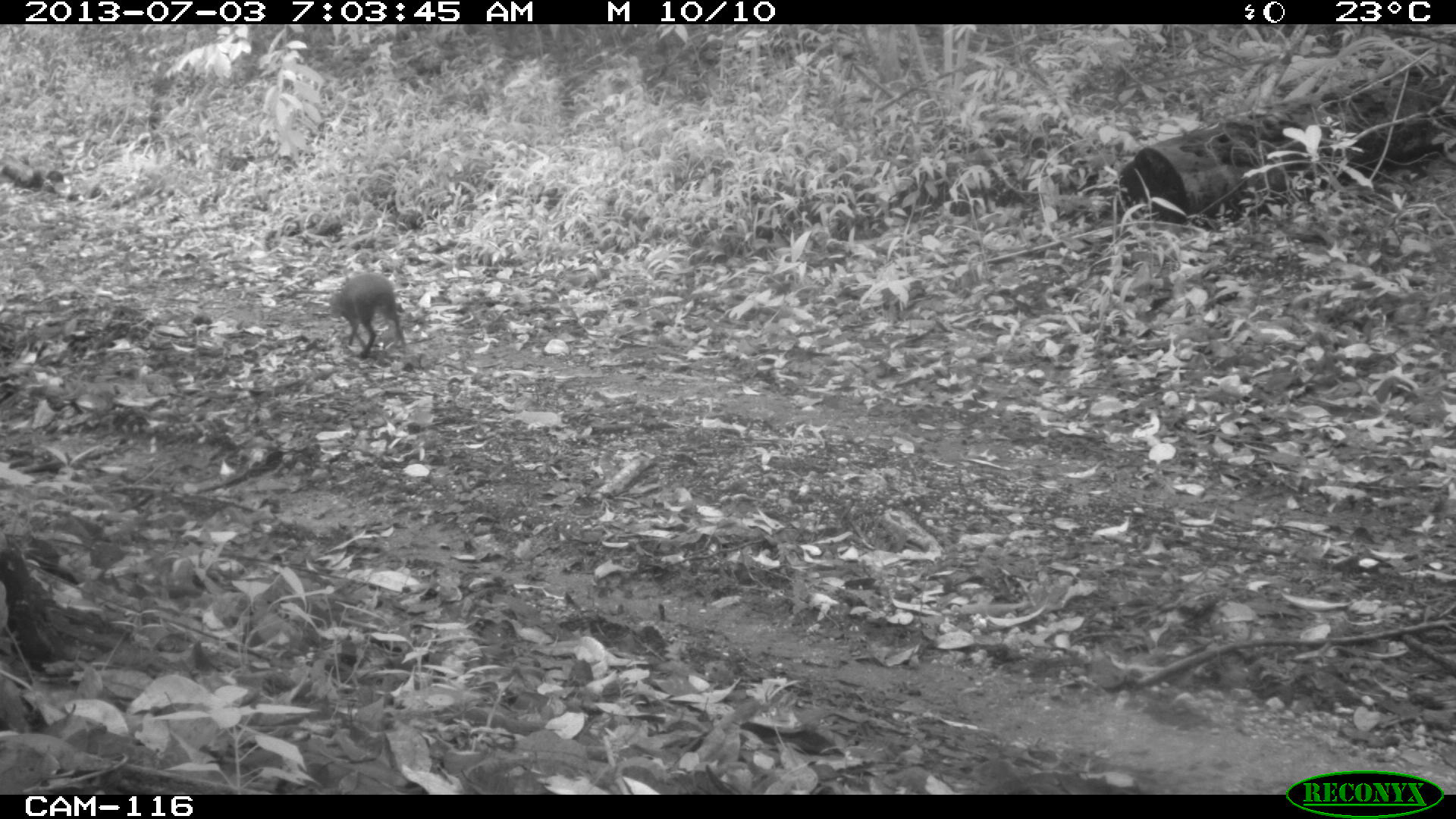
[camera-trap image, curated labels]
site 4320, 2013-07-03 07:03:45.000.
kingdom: Animalia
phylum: Chordata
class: Mammalia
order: Rodentia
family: Dasyproctidae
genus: Dasyprocta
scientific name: Dasyprocta punctata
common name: central american agouti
Dasyprocta punctata (central american agouti), count 1.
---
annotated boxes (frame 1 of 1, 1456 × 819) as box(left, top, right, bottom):
dasyprocta punctata: box(324, 270, 408, 361)